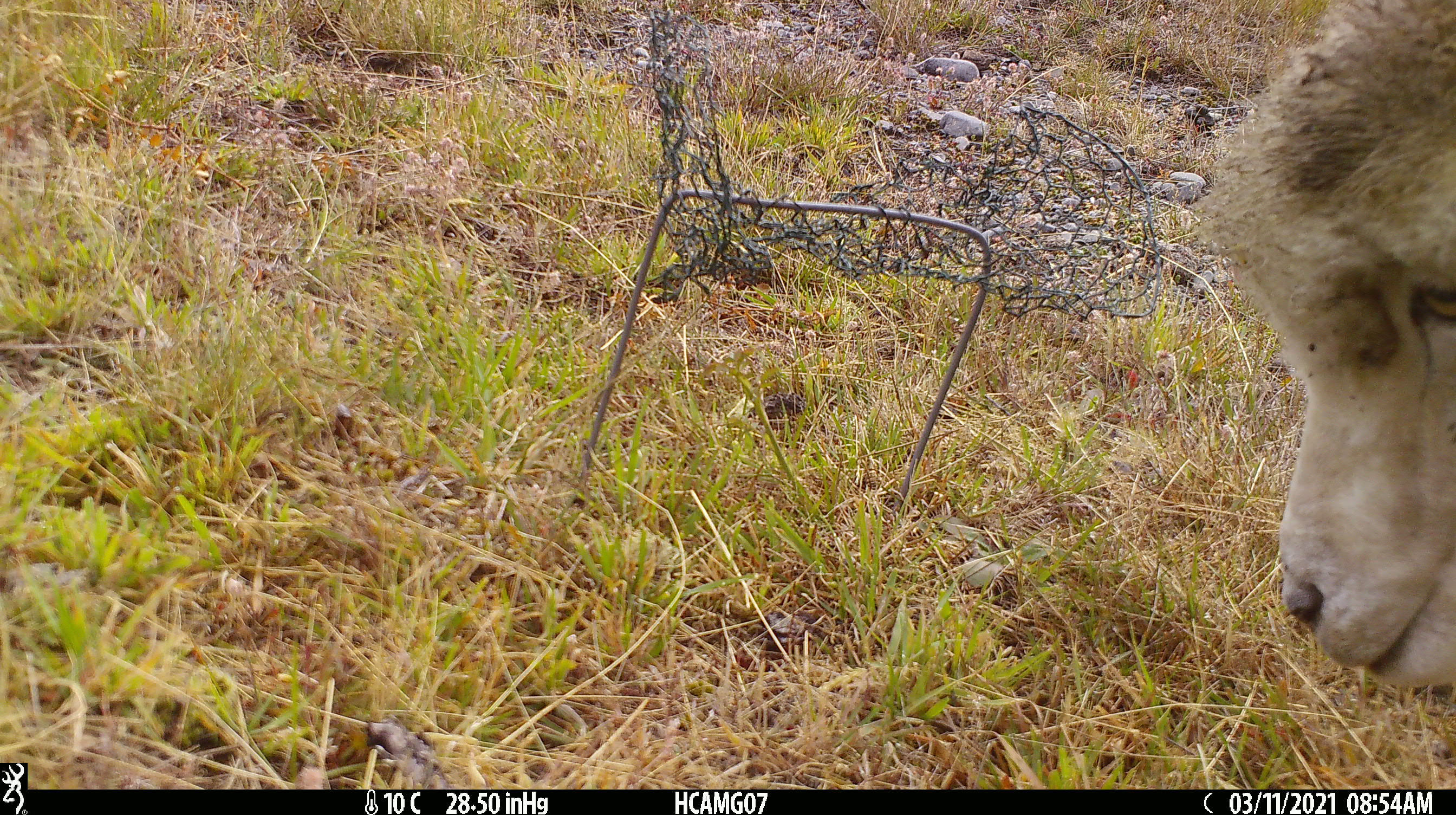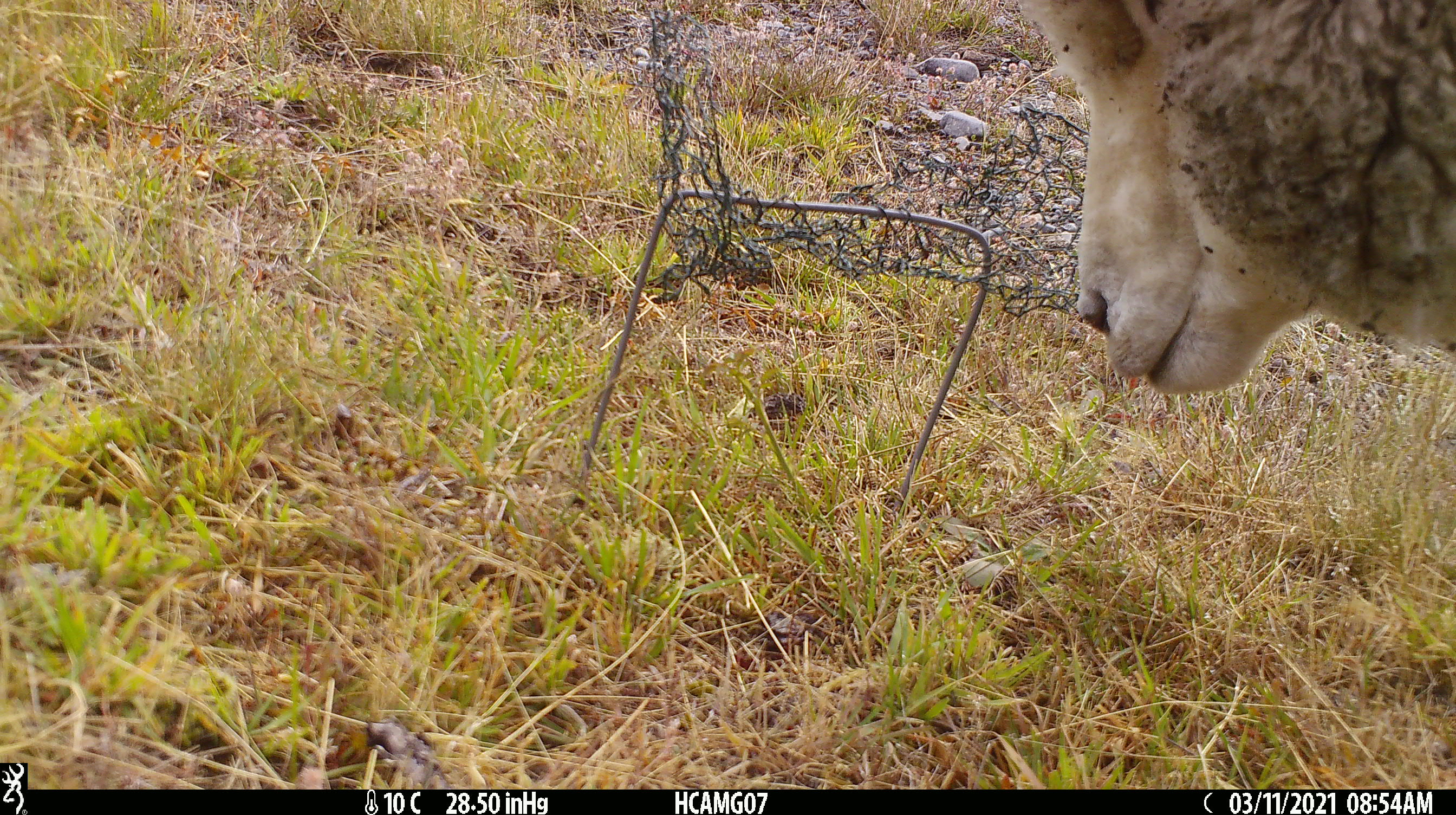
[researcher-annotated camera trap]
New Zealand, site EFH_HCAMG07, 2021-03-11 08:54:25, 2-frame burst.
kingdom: Animalia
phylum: Chordata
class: Mammalia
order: Artiodactyla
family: Bovidae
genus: Ovis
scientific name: Ovis aries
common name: domestic sheep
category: sheep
Sheep (domestic sheep) (Ovis aries).